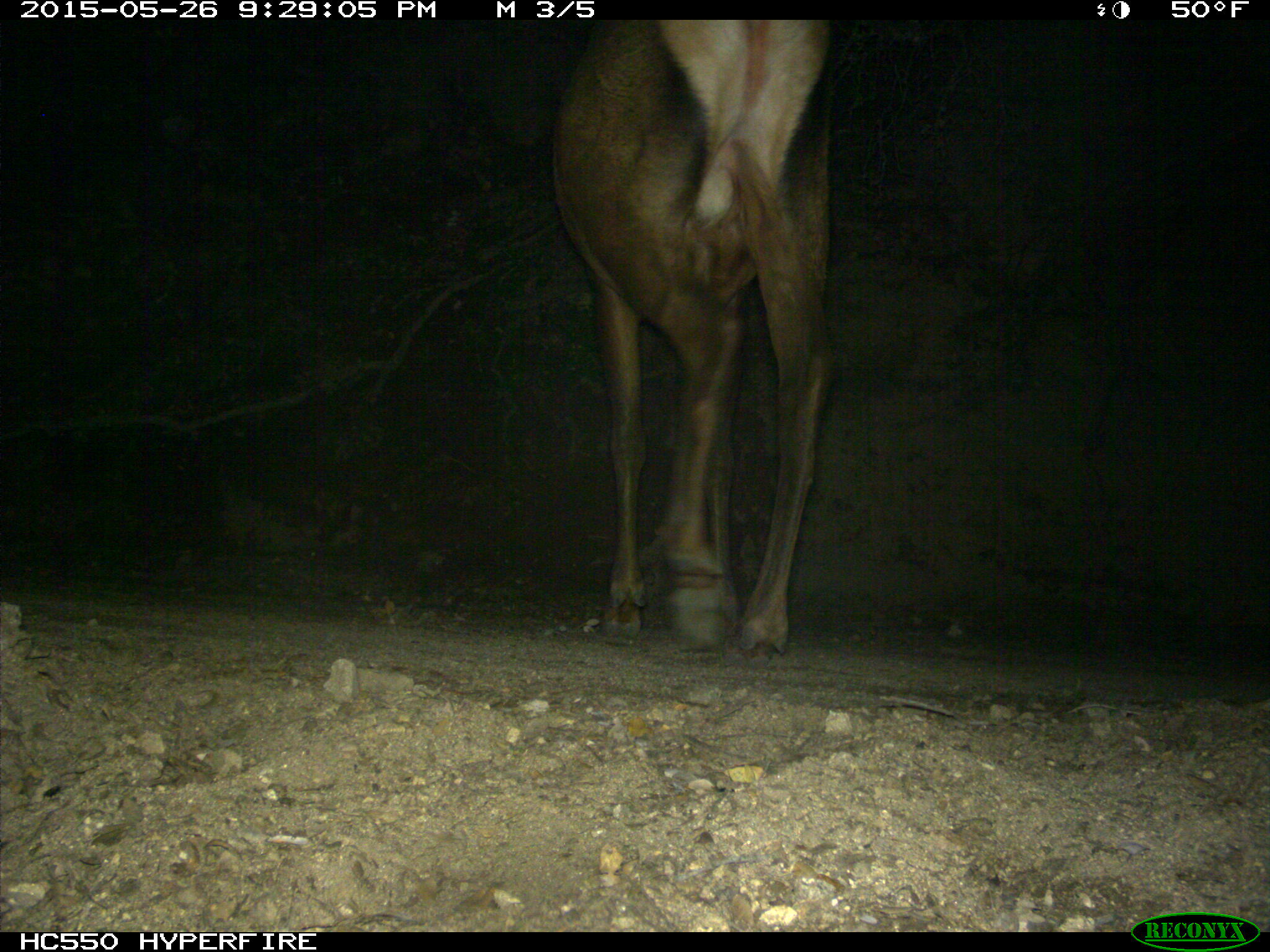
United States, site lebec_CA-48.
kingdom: Animalia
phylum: Chordata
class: Mammalia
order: Artiodactyla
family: Cervidae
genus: Cervus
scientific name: Cervus canadensis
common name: elk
Cervus canadensis (elk).